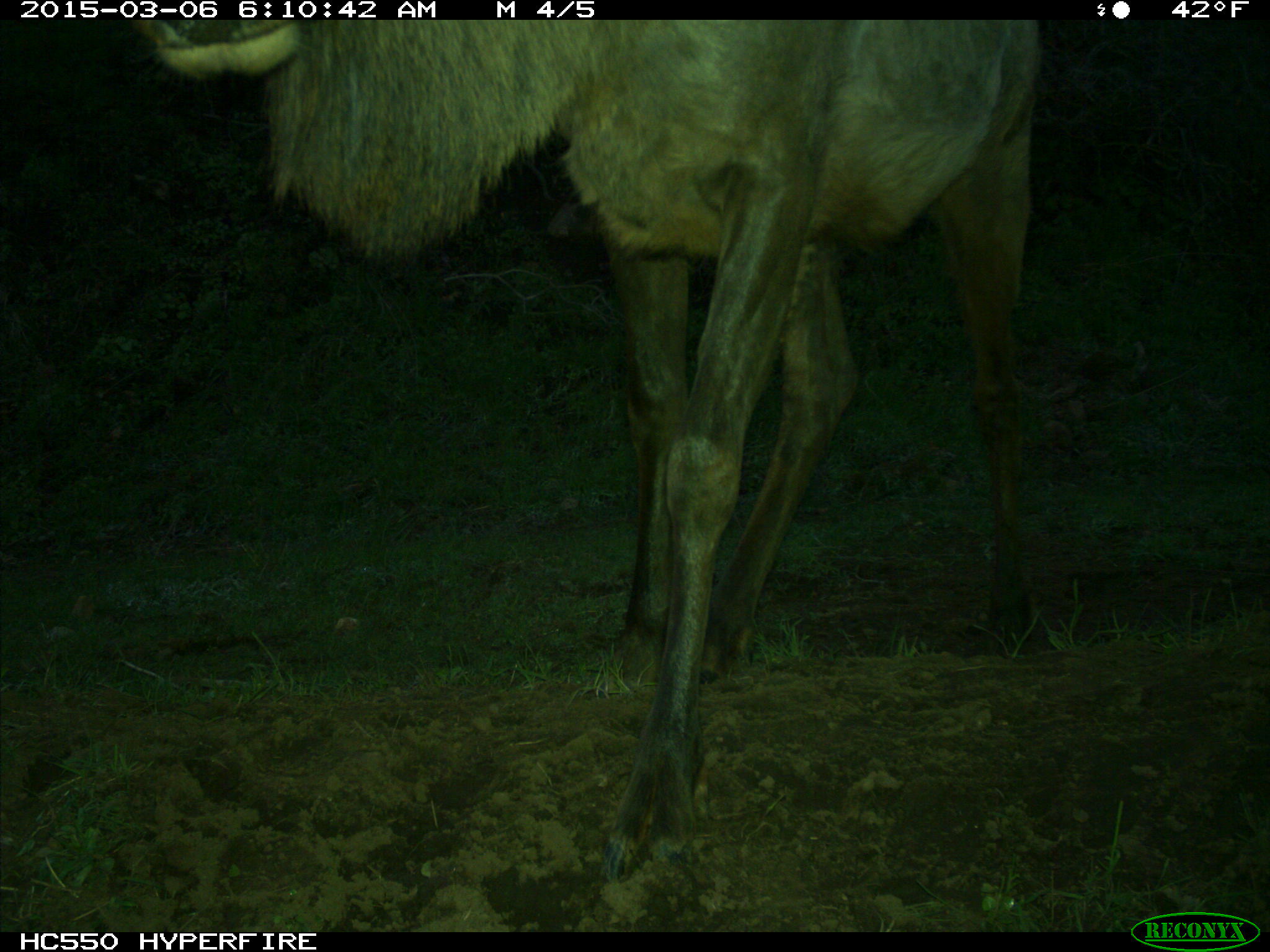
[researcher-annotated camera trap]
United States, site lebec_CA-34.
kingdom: Animalia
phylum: Chordata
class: Mammalia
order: Artiodactyla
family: Cervidae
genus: Cervus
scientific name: Cervus canadensis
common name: elk